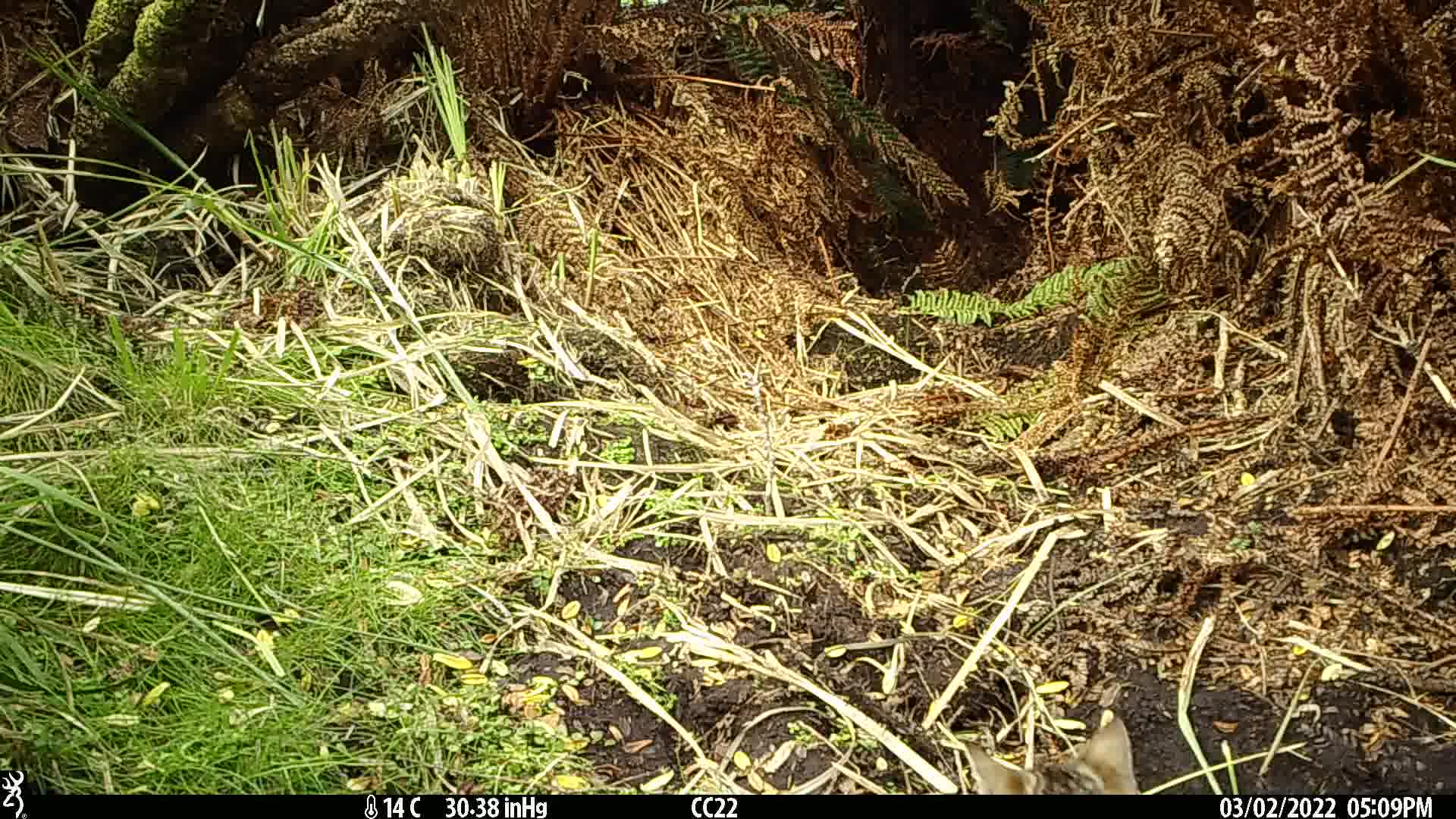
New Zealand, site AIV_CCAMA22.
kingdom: Animalia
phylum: Chordata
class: Mammalia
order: Carnivora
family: Felidae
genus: Felis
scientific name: Felis catus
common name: domestic cat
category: cat